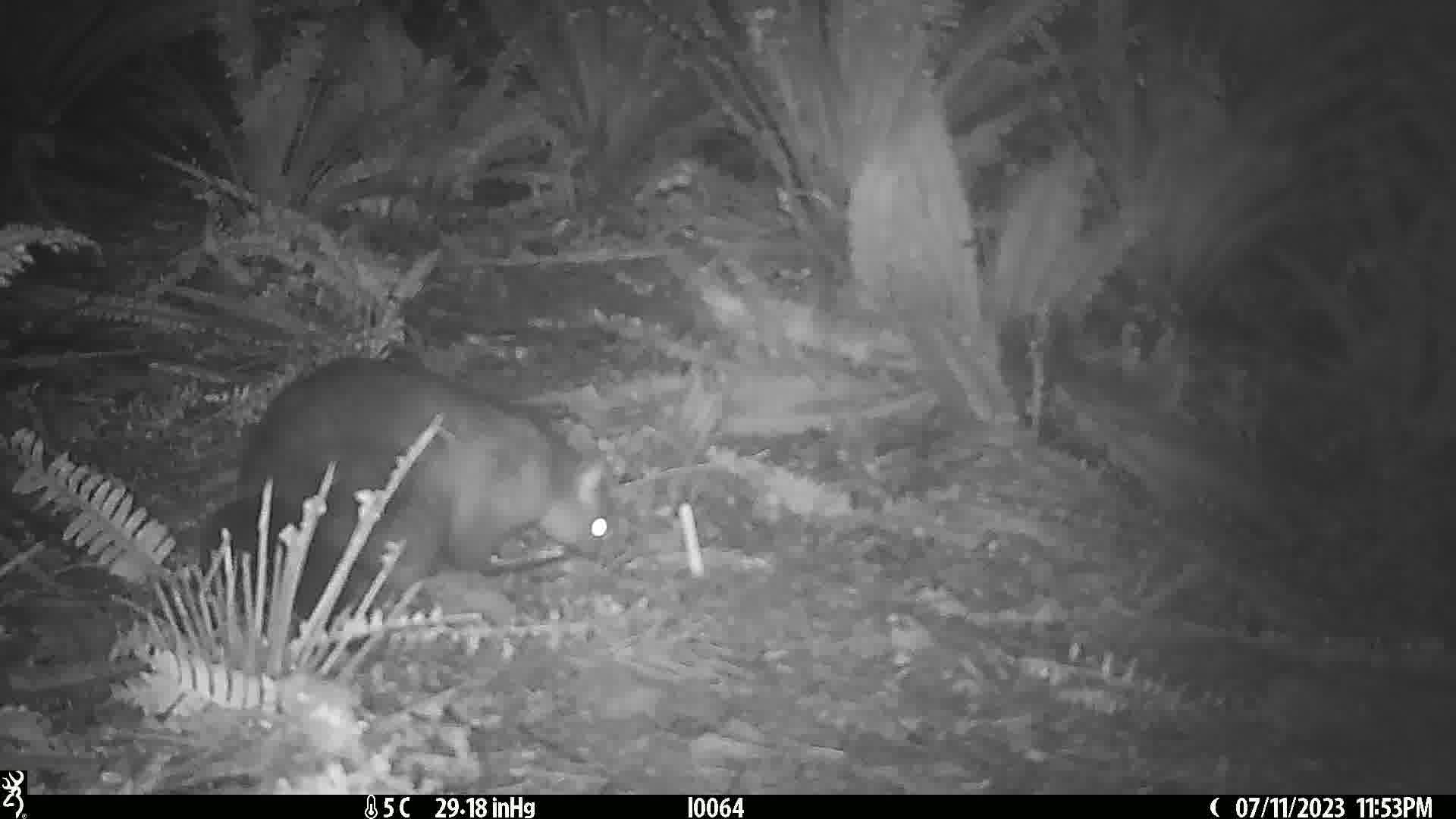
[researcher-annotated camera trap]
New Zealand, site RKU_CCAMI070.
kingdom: Animalia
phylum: Chordata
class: Mammalia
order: Diprotodontia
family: Phalangeridae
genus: Trichosurus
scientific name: Trichosurus vulpecula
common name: common brushtail possum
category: possum